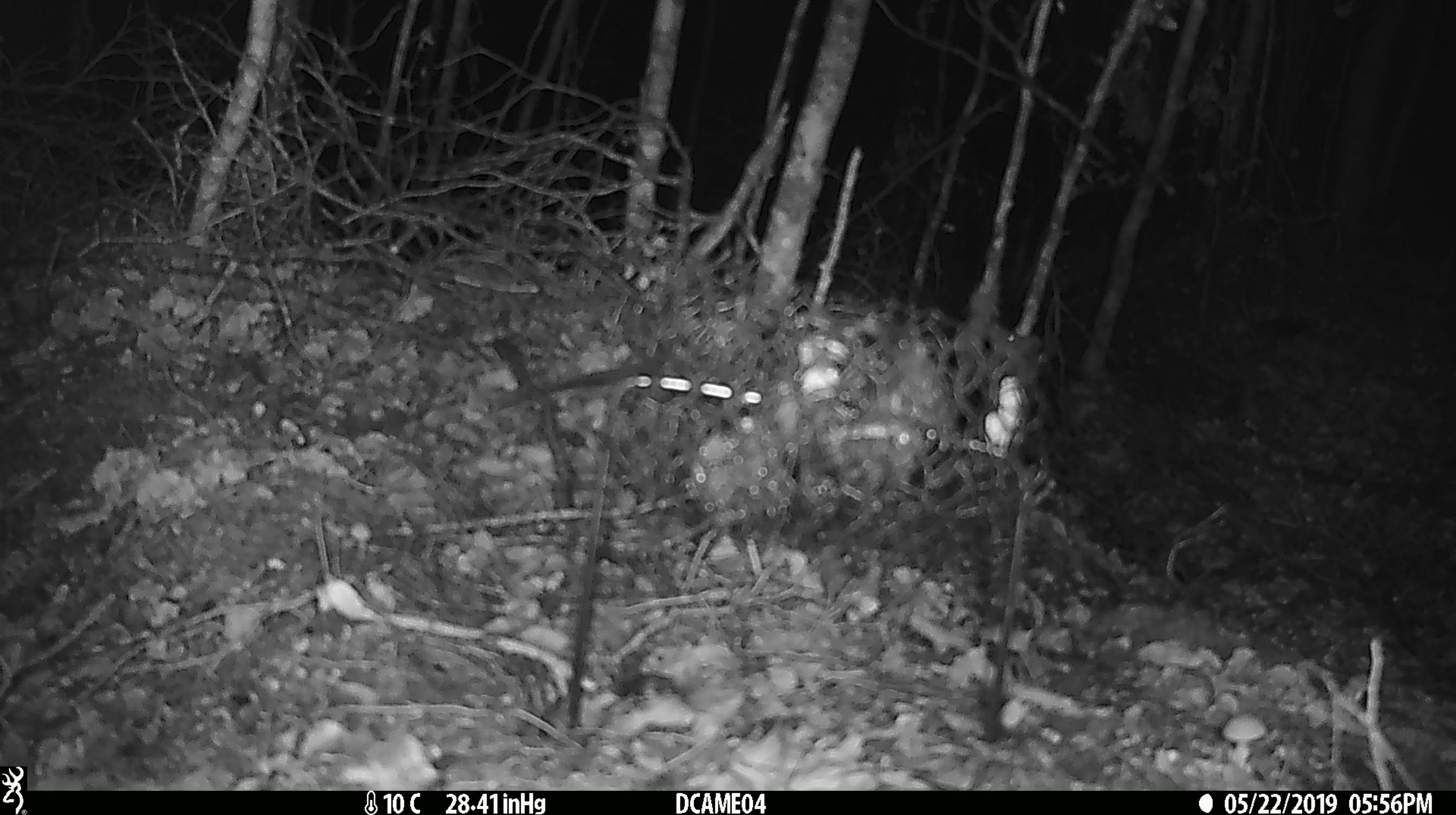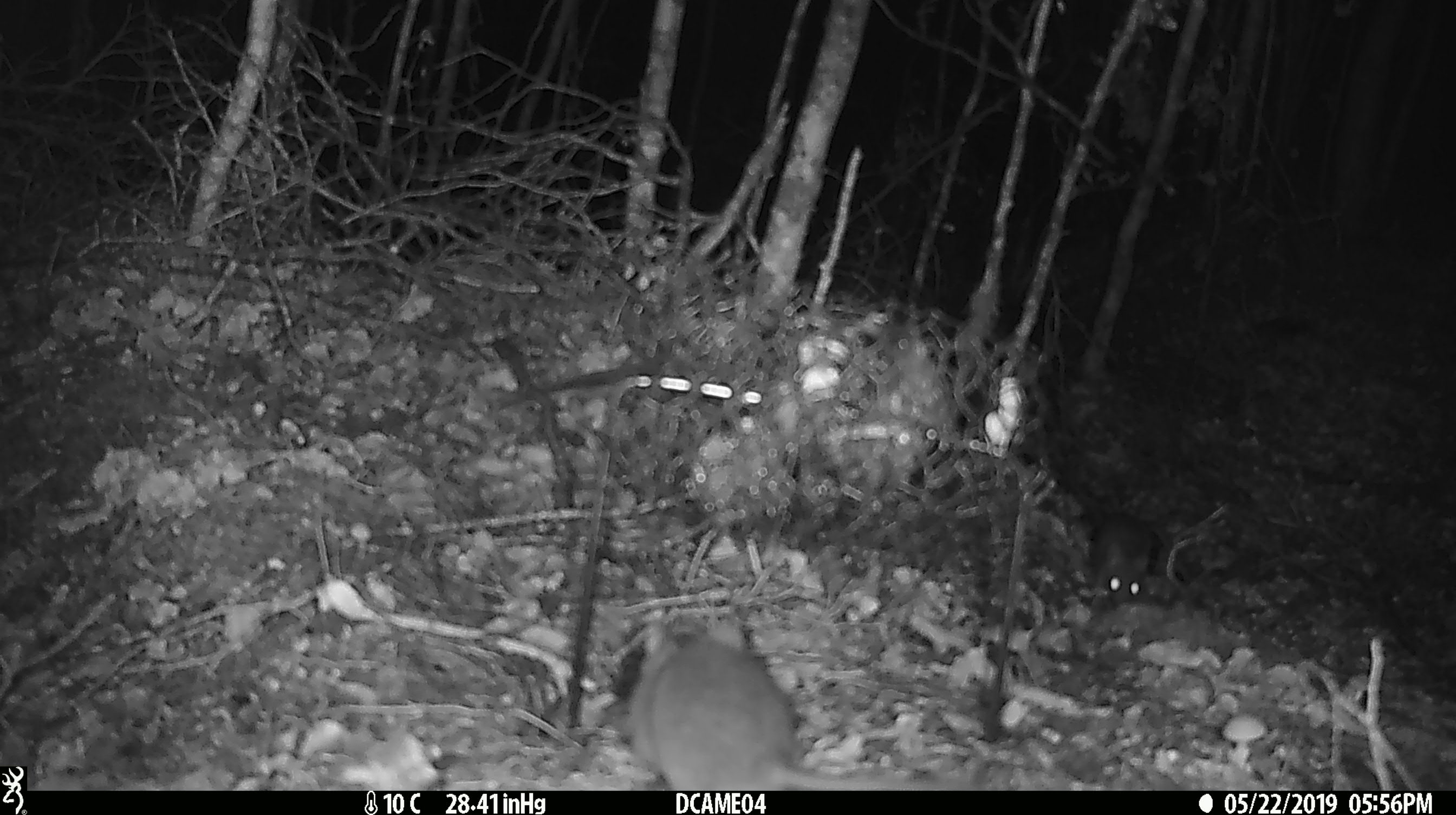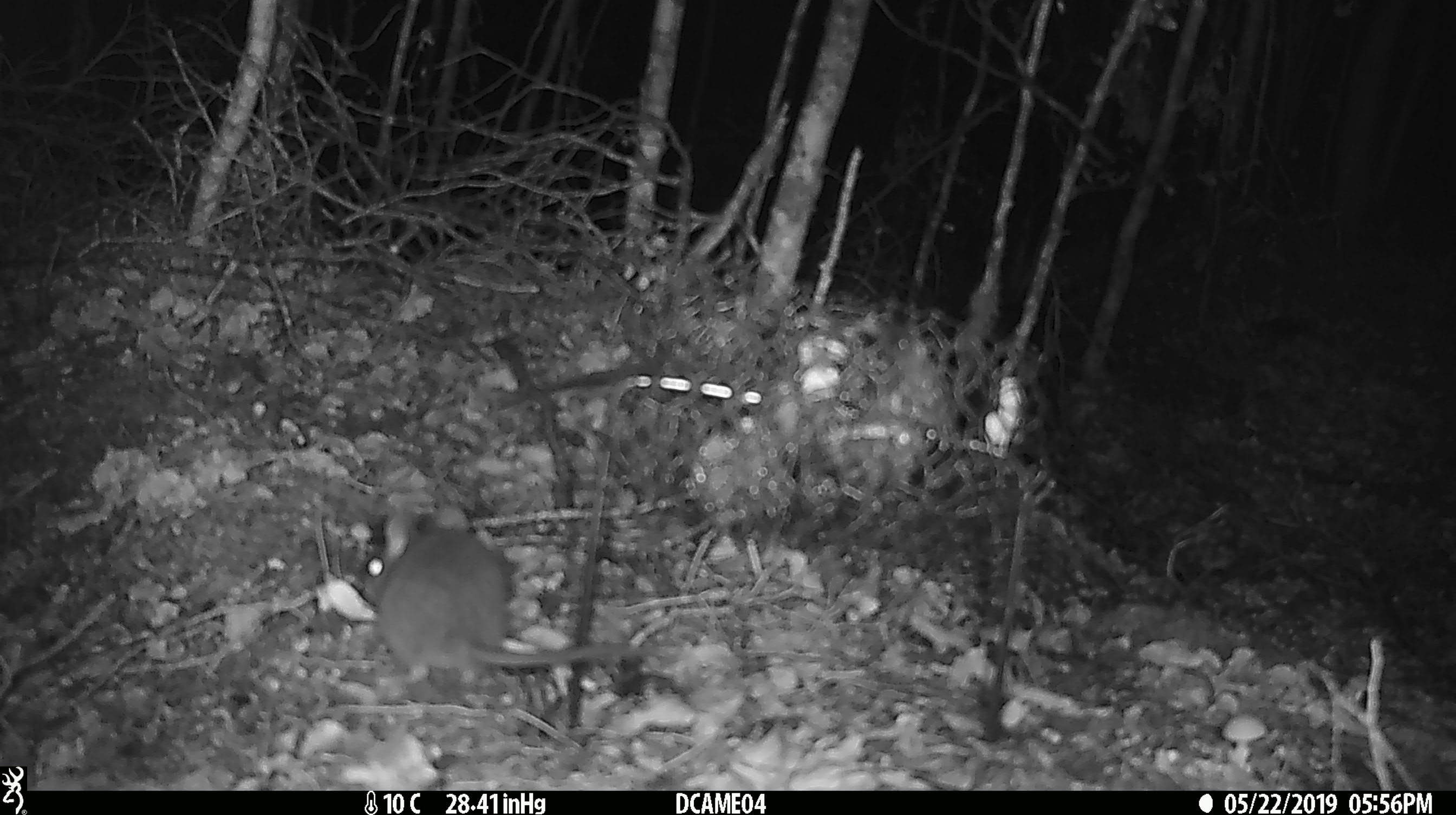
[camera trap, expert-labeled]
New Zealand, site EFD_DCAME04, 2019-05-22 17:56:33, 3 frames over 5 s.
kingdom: Animalia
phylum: Chordata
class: Mammalia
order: Rodentia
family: Muridae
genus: Rattus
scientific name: Rattus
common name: rat